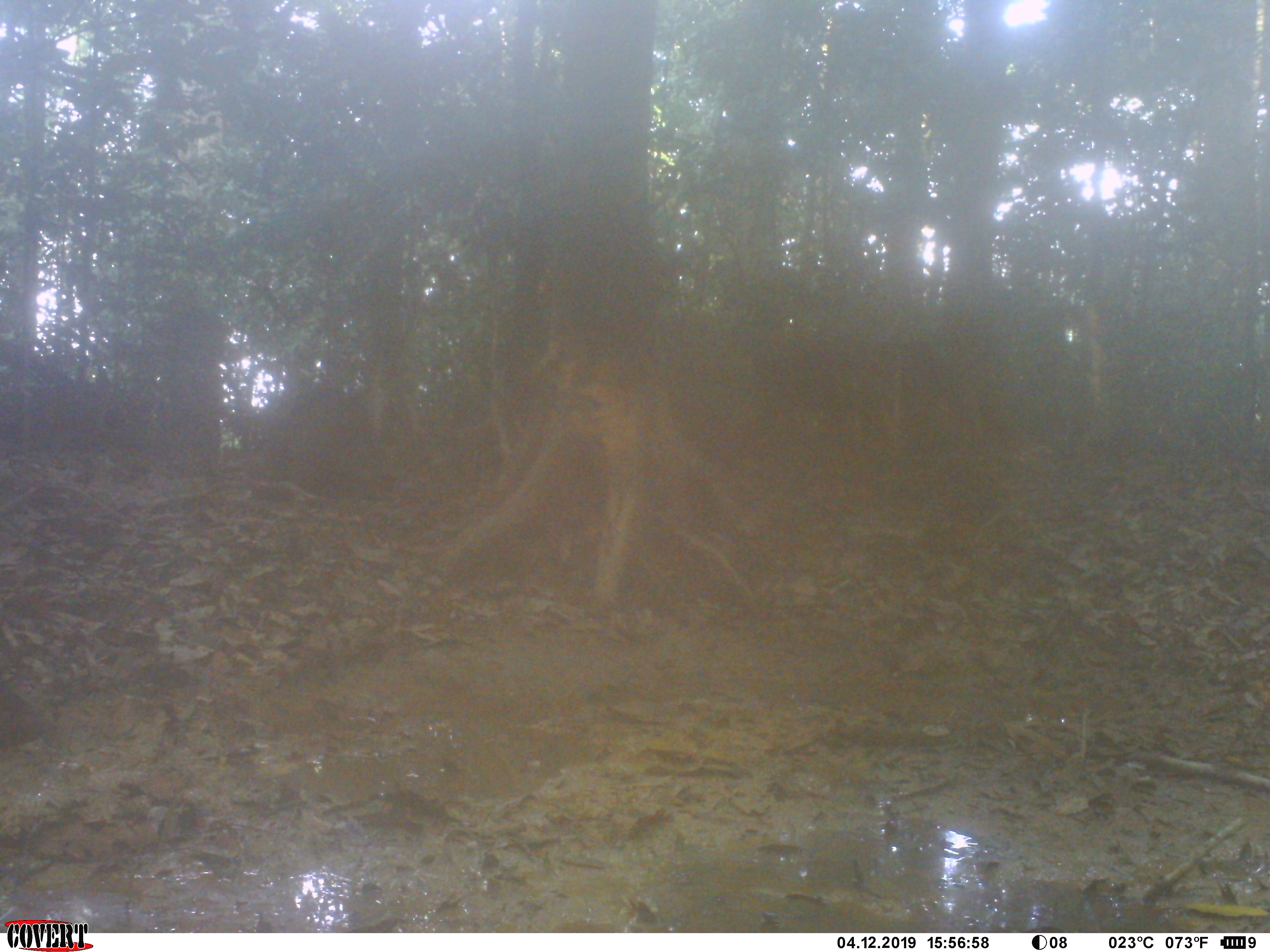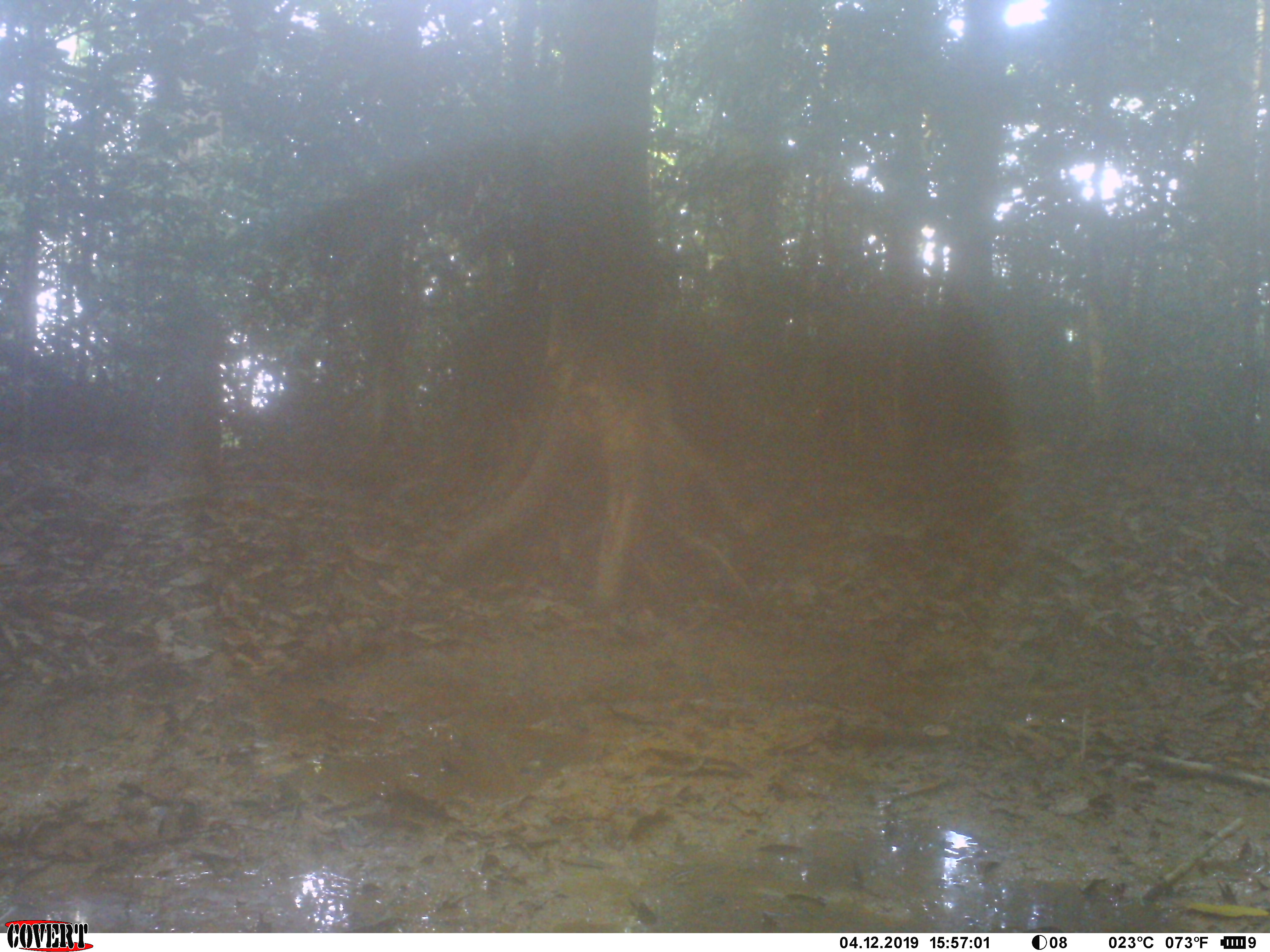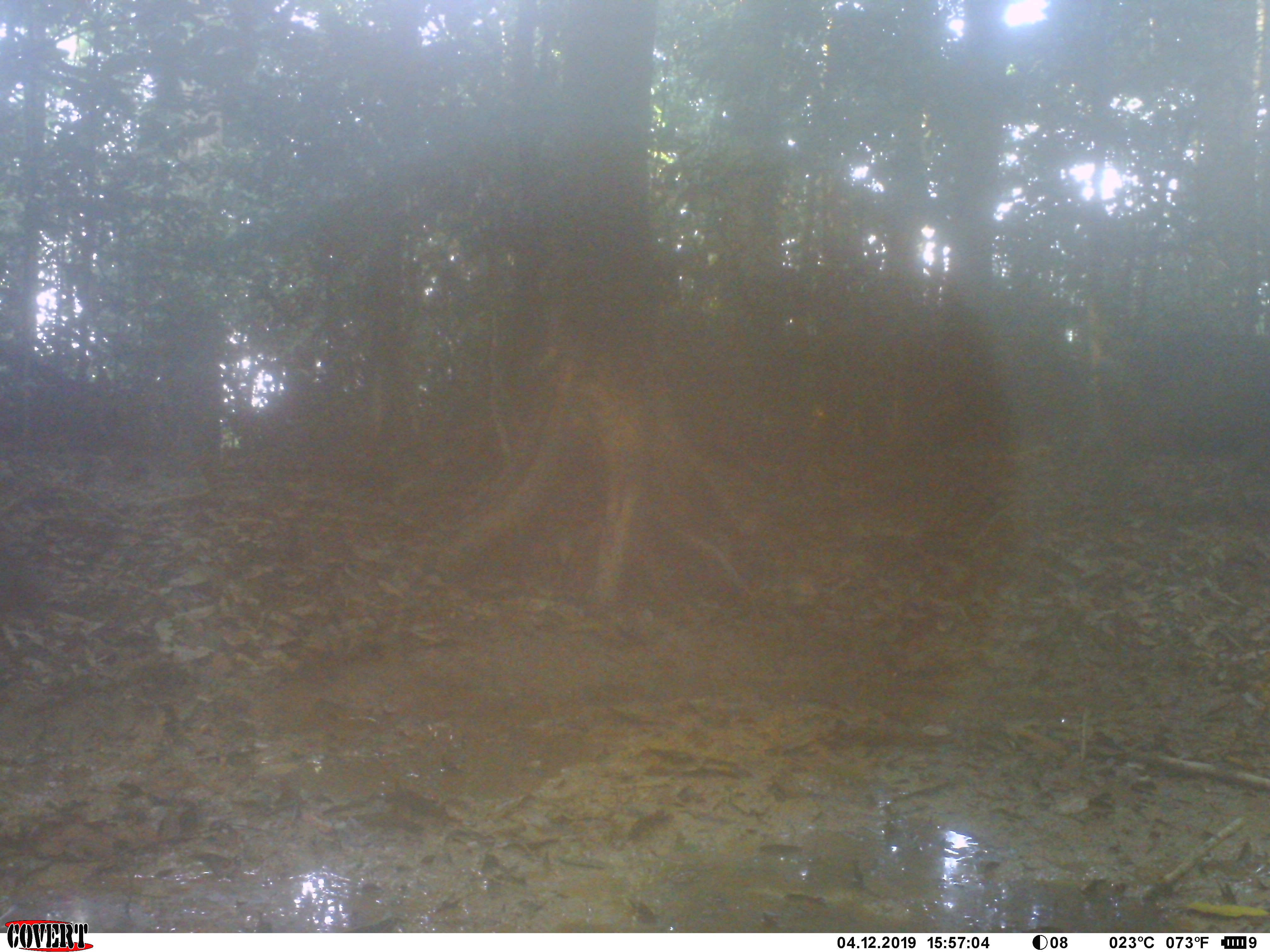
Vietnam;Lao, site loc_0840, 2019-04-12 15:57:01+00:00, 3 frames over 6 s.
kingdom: Animalia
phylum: Chordata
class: Mammalia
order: Artiodactyla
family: Suidae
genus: Sus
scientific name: Sus scrofa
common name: eurasian wild pig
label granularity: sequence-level